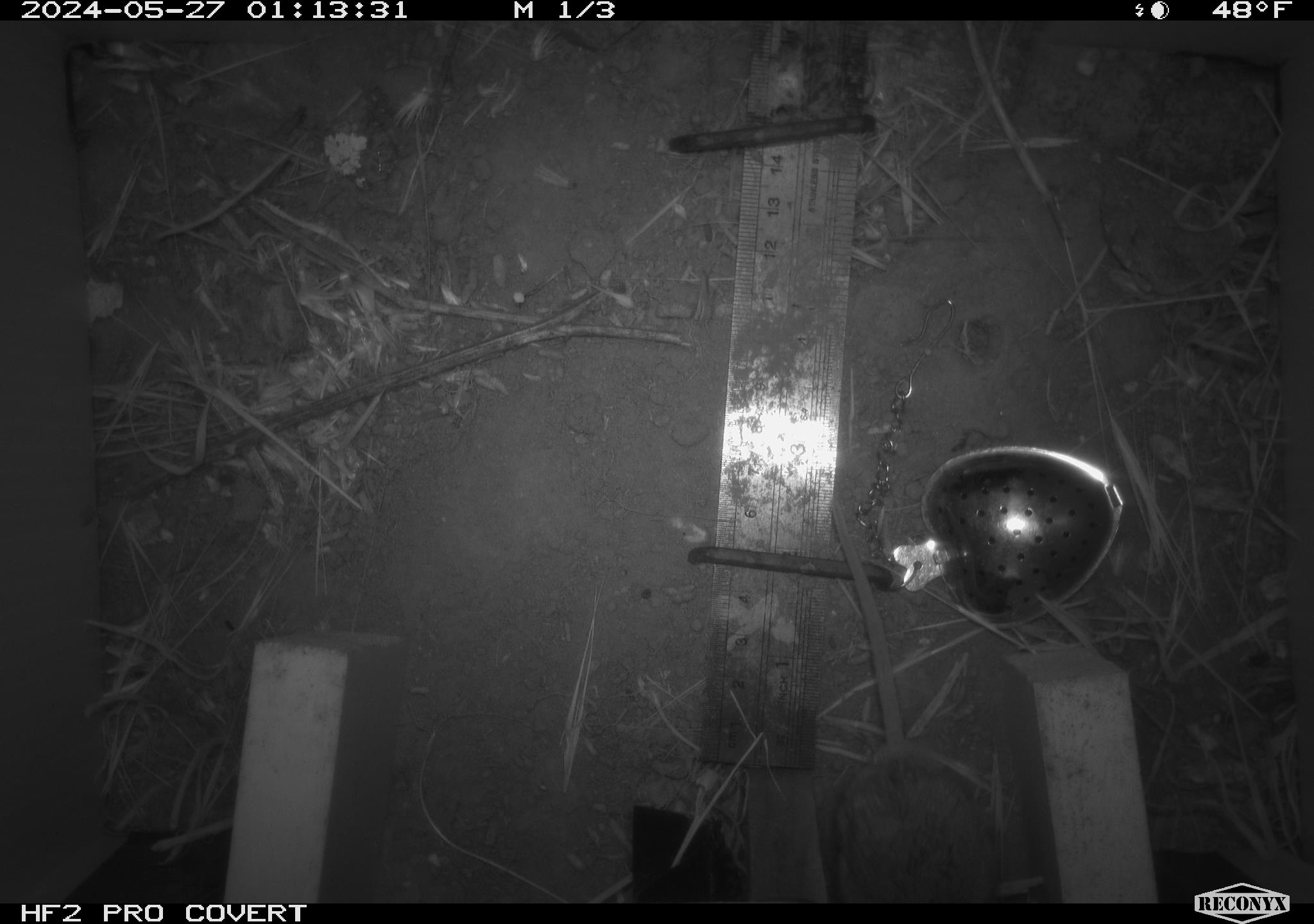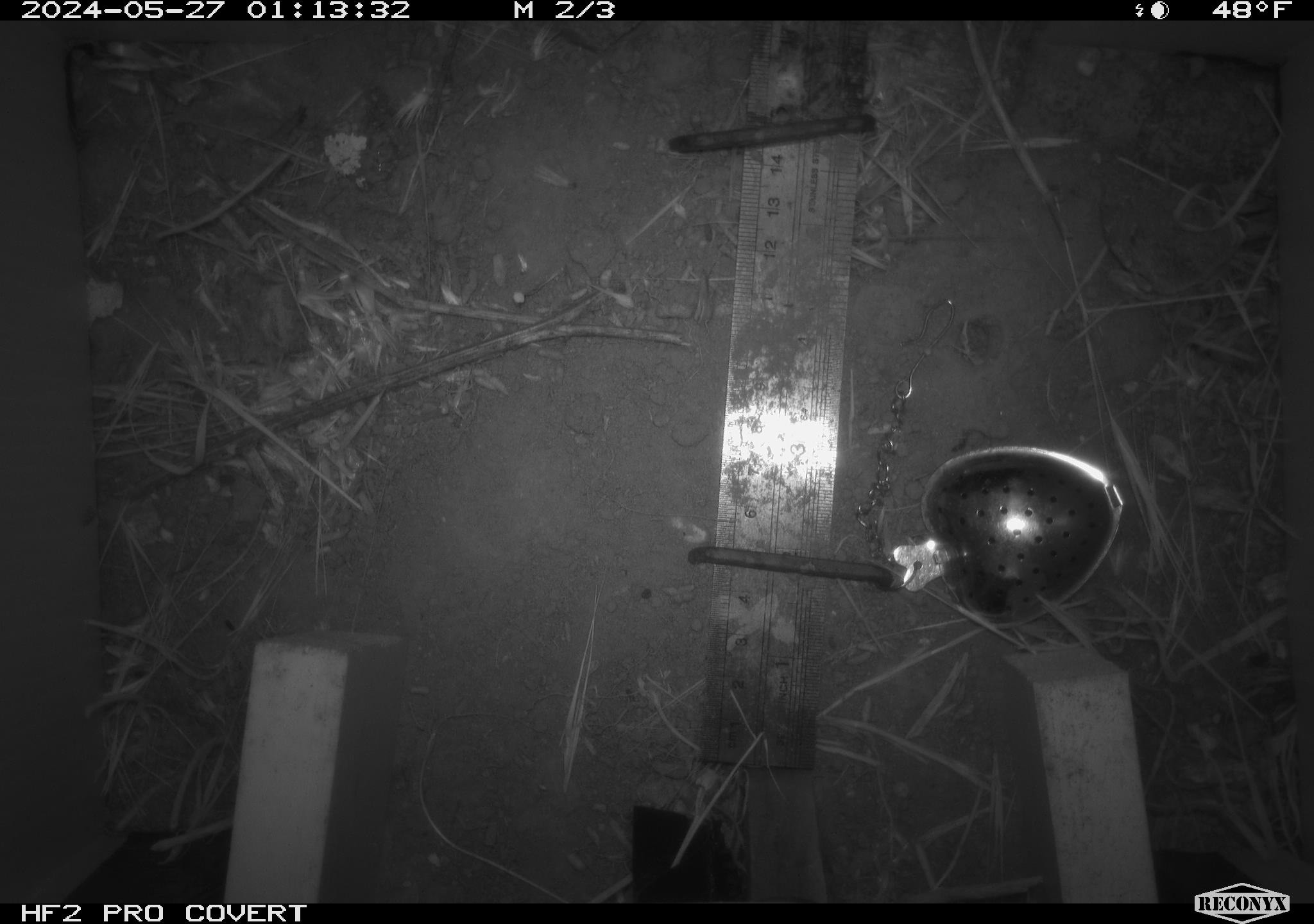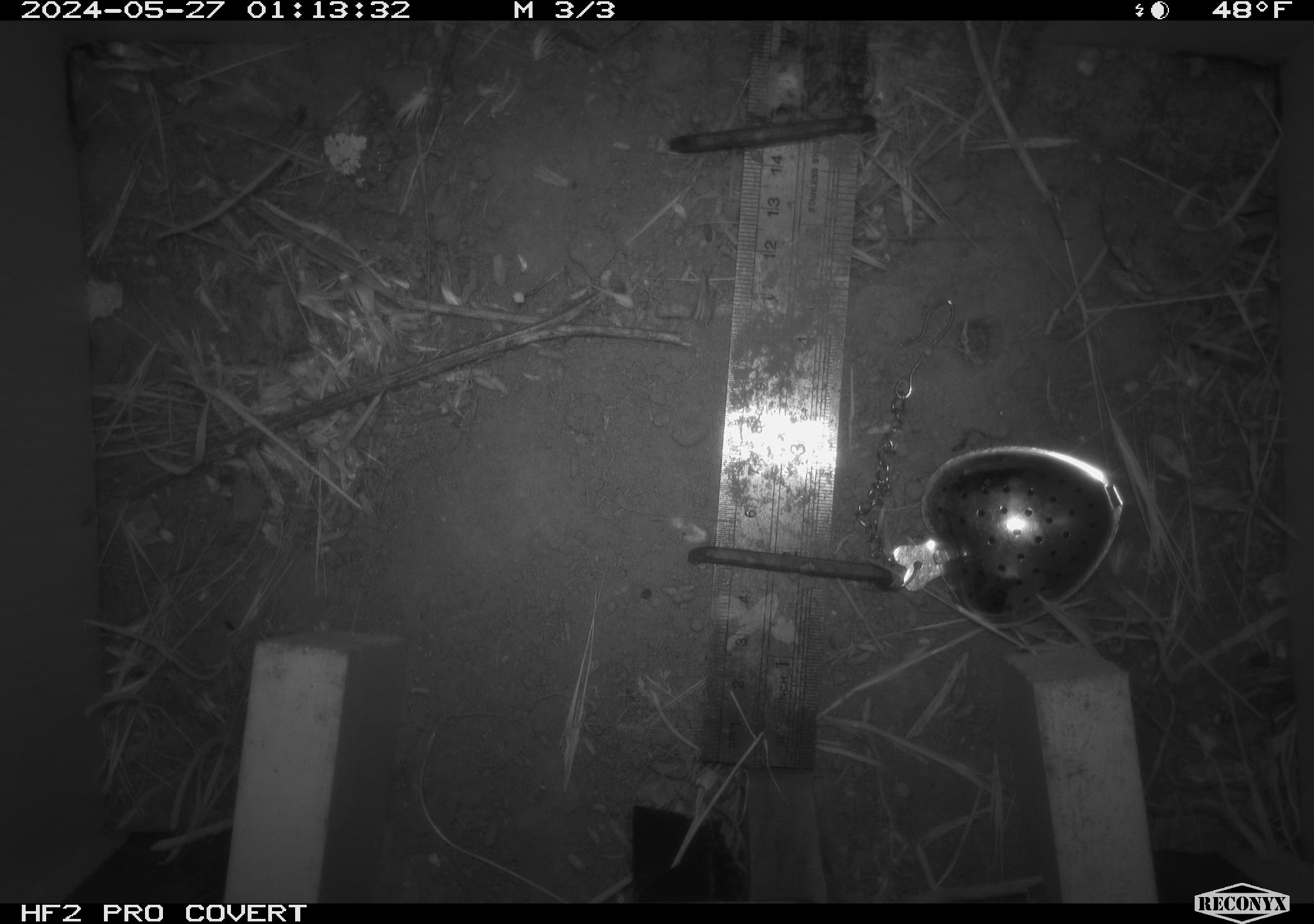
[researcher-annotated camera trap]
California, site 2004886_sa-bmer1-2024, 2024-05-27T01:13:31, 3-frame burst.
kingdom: Animalia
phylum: Chordata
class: Mammalia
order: Rodentia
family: Cricetidae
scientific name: Cricetidae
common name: hamsters, voles, lemmings, and allies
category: cricetidae family